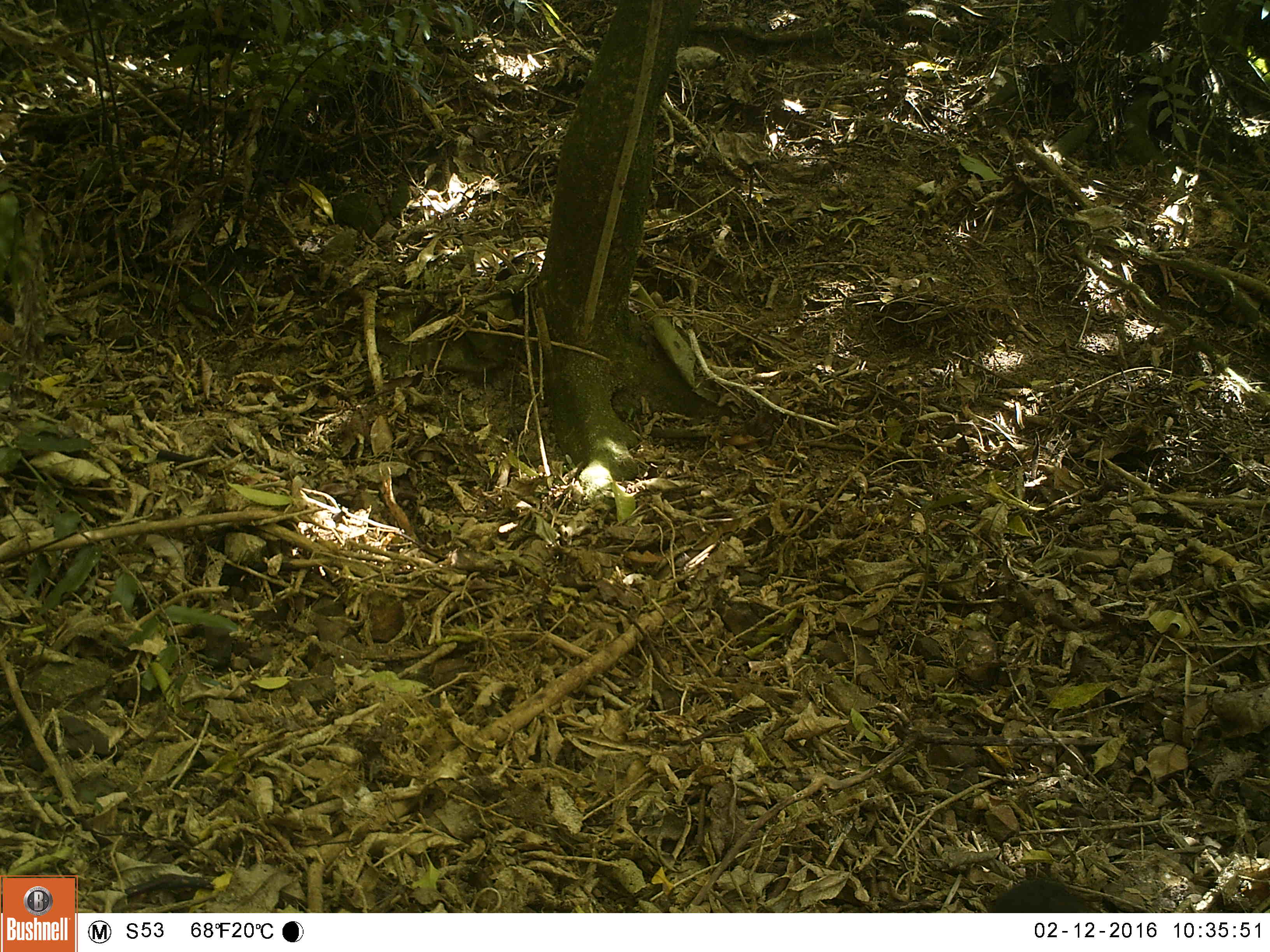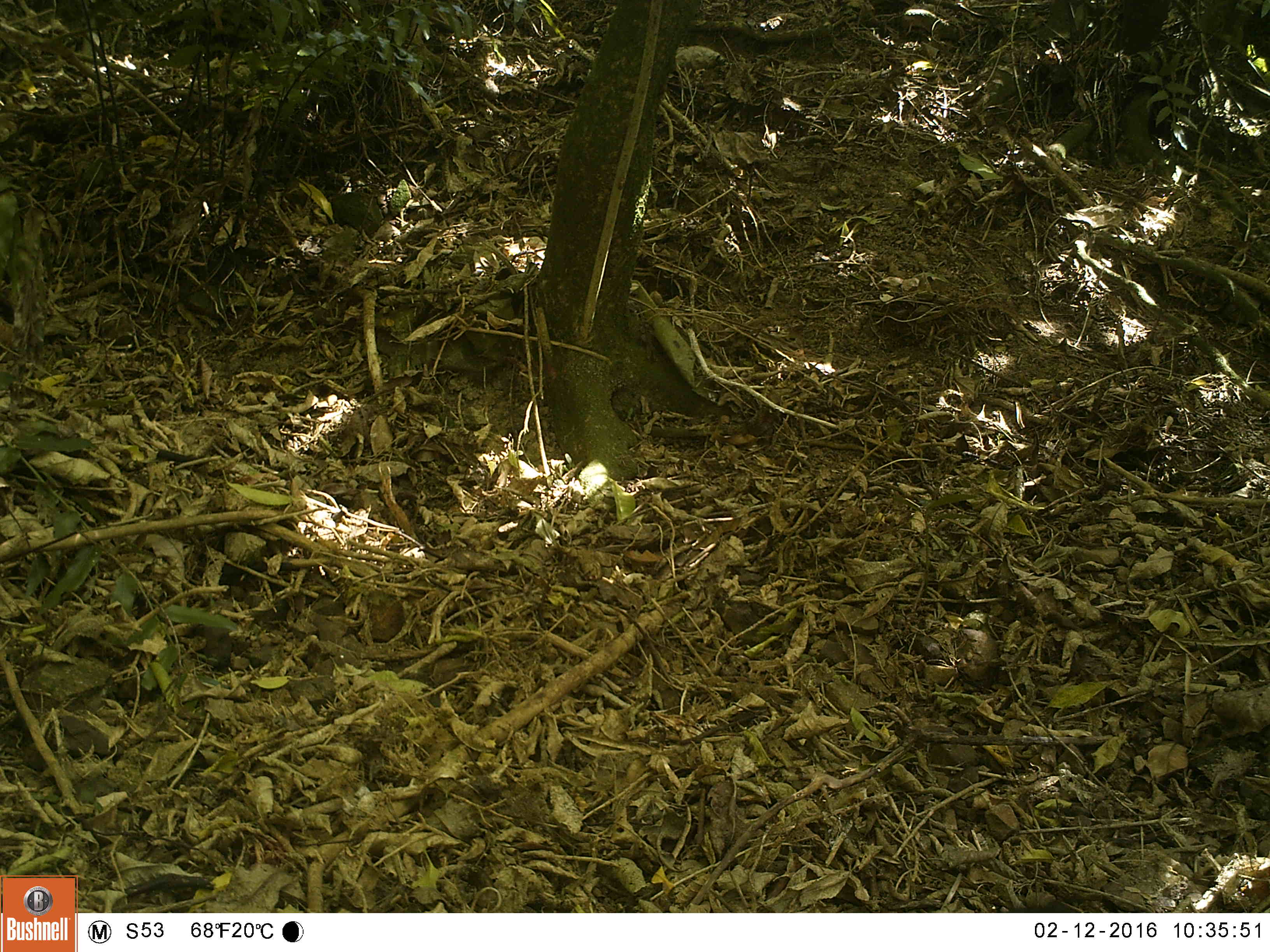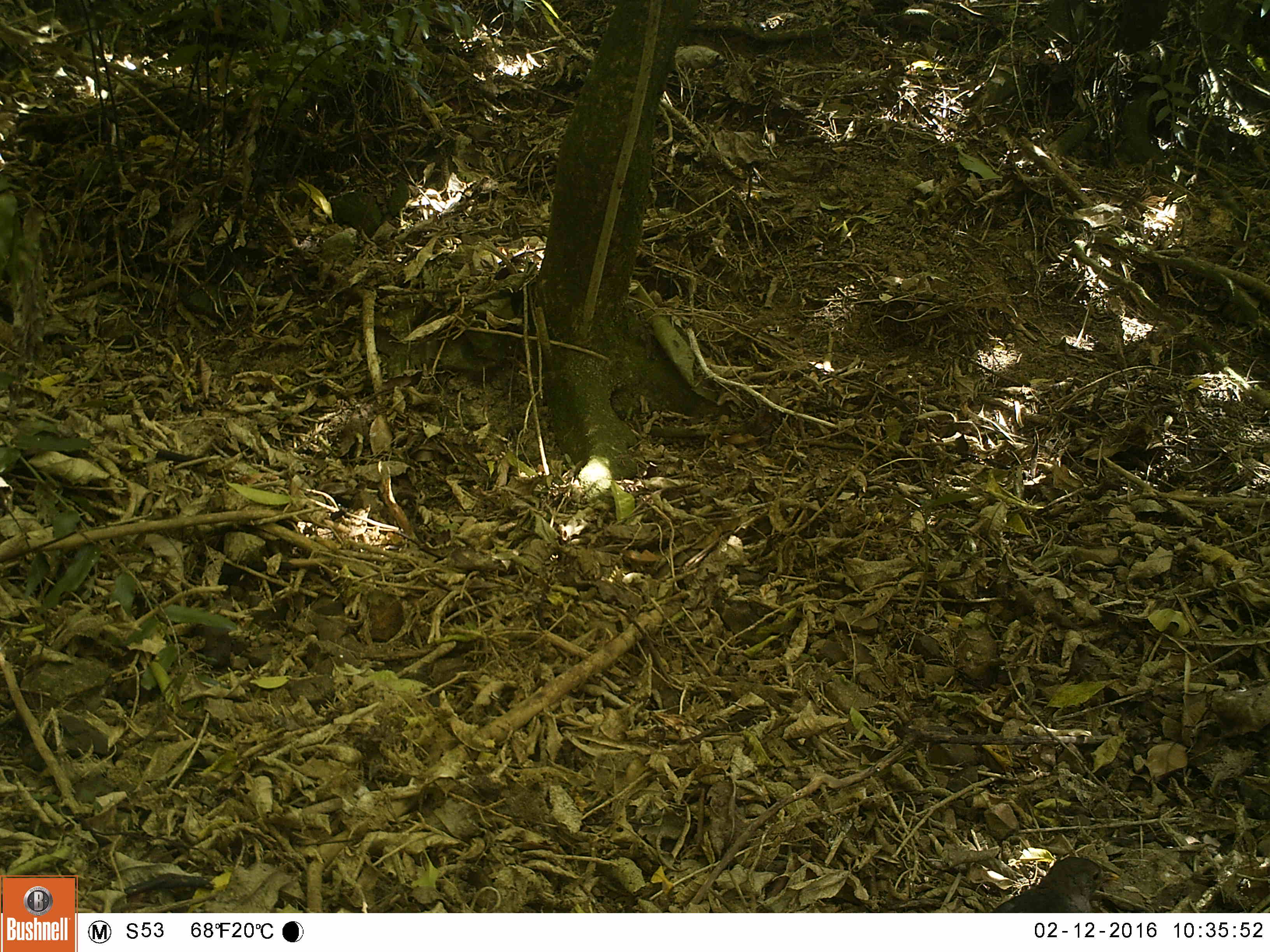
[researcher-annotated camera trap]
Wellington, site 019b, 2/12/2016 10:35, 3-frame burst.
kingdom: Animalia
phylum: Chordata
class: Aves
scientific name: Aves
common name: bird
Bird (Aves).